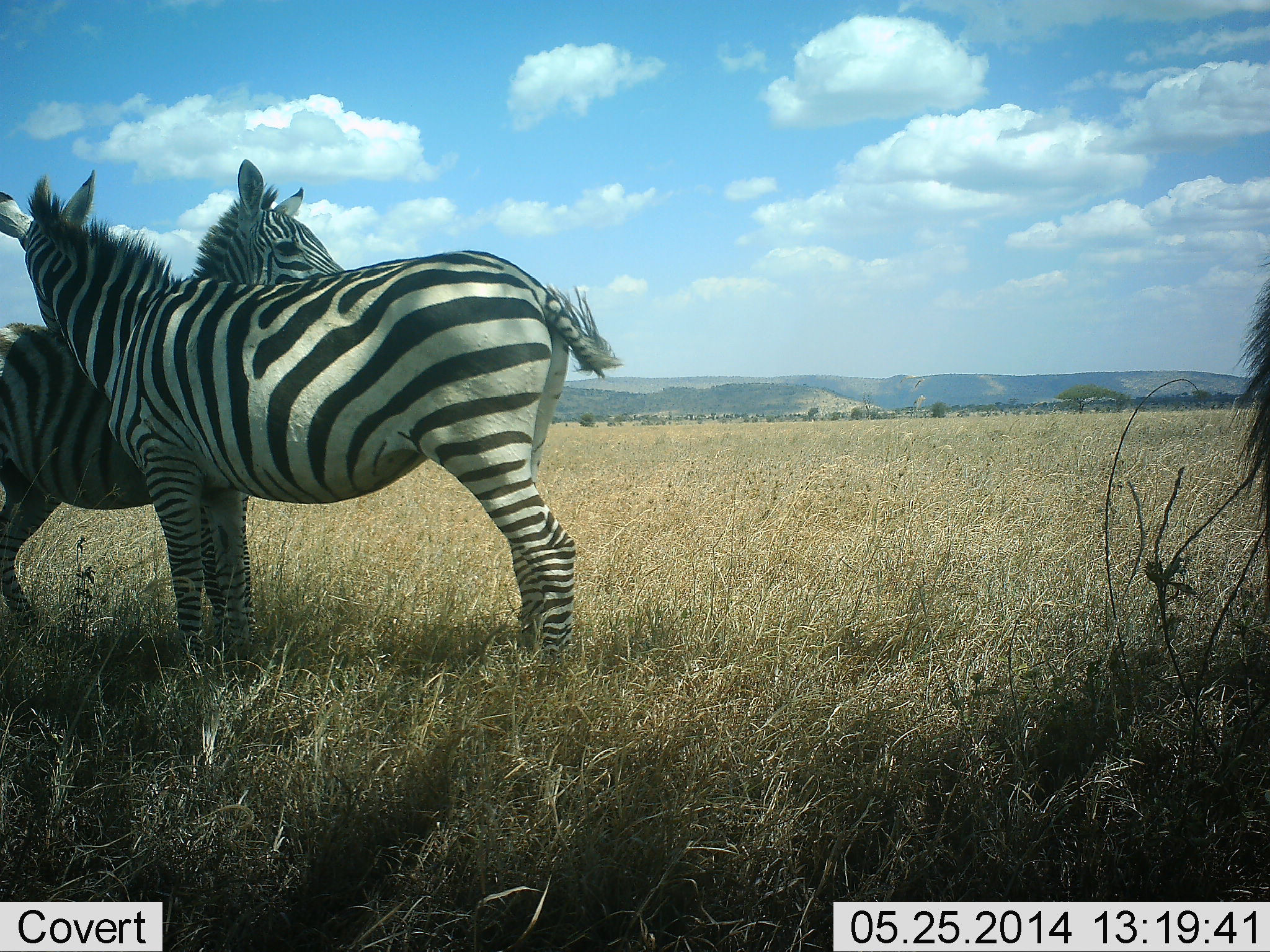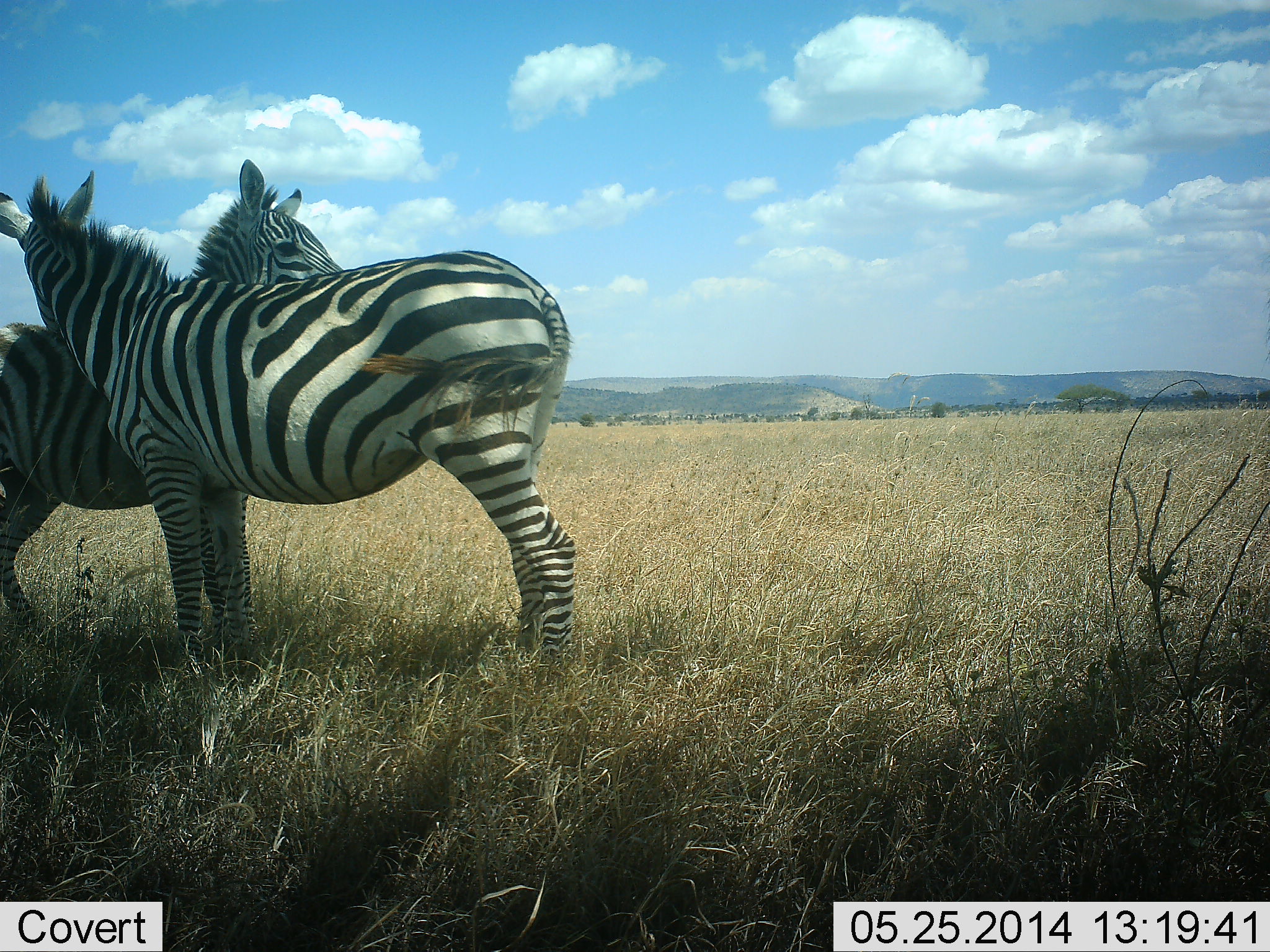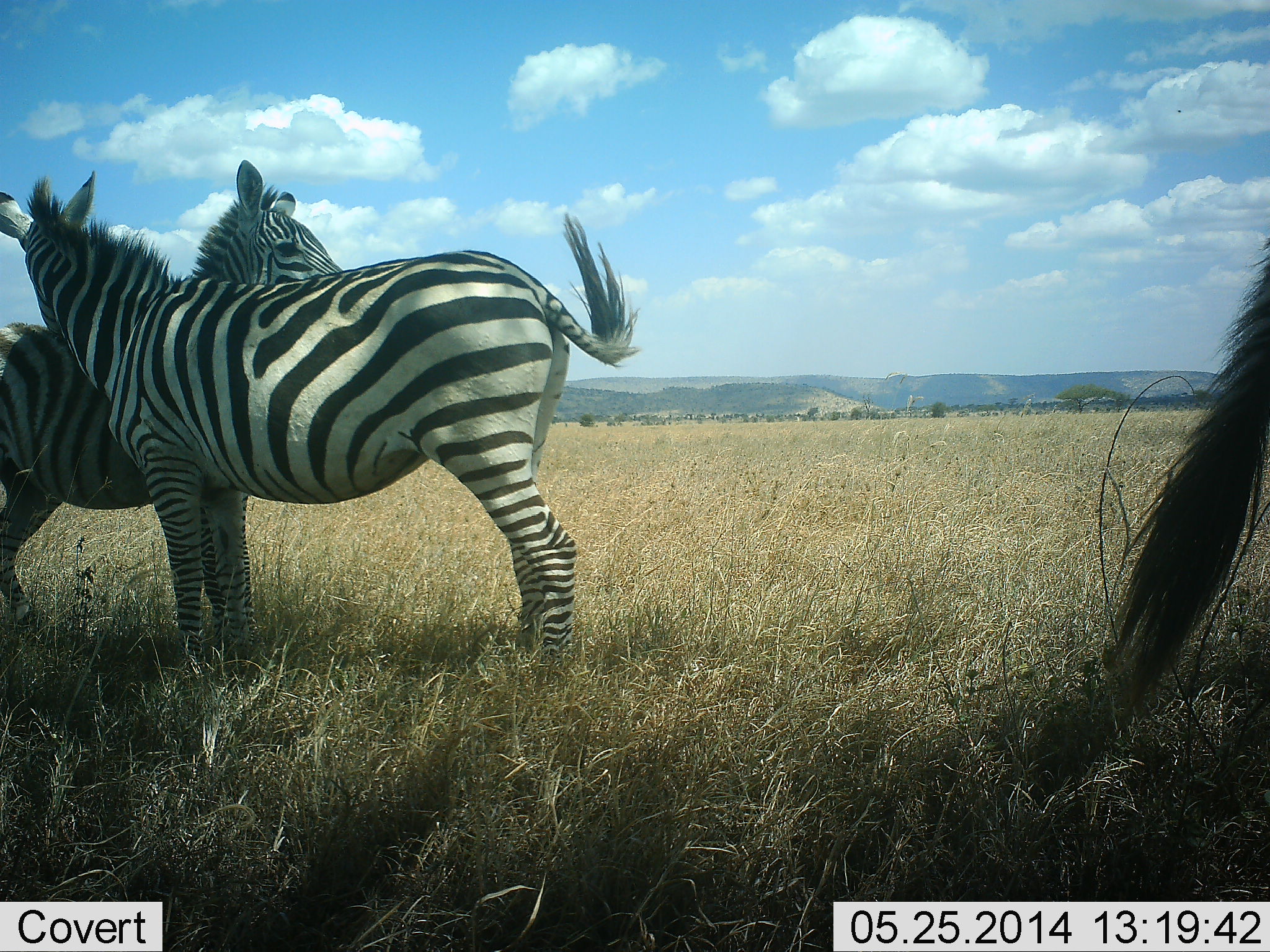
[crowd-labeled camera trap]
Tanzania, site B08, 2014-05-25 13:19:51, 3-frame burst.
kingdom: Animalia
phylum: Chordata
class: Mammalia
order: Perissodactyla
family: Equidae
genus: Equus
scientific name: Equus quagga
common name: plains zebra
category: zebra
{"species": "zebra (plains zebra) (Equus quagga)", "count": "3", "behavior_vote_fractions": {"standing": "60%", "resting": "10%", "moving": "10%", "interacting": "50%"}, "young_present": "0%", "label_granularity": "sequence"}